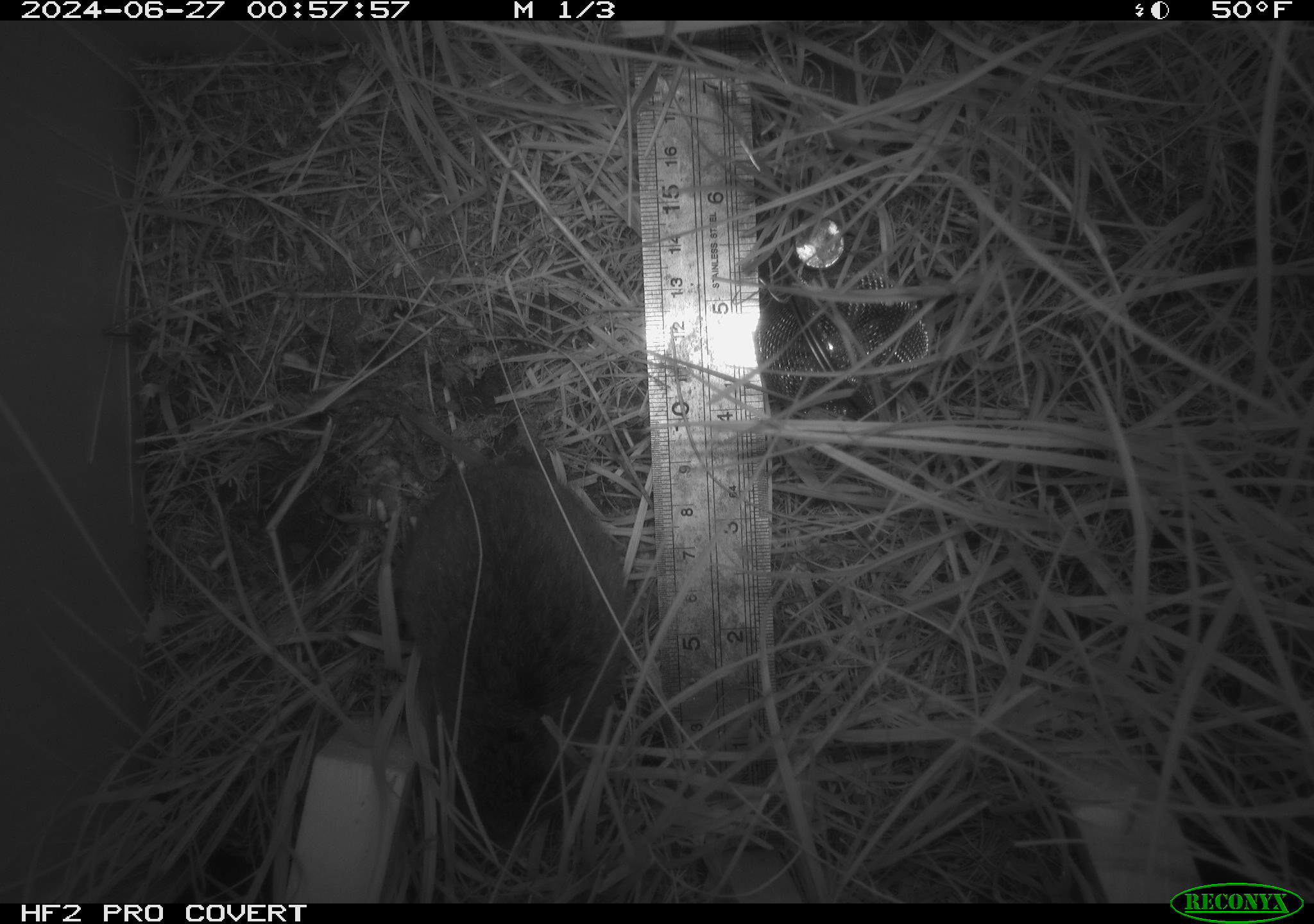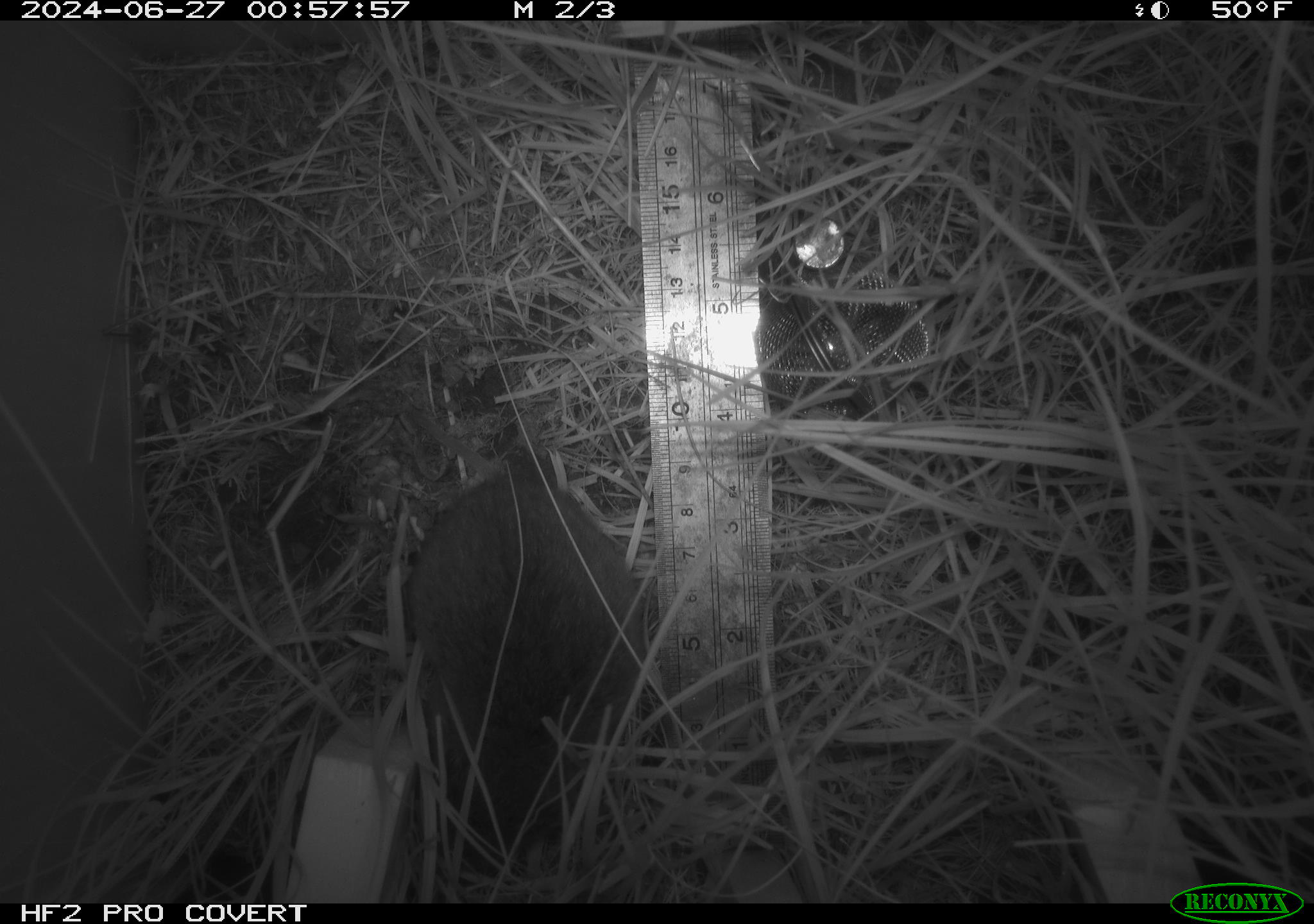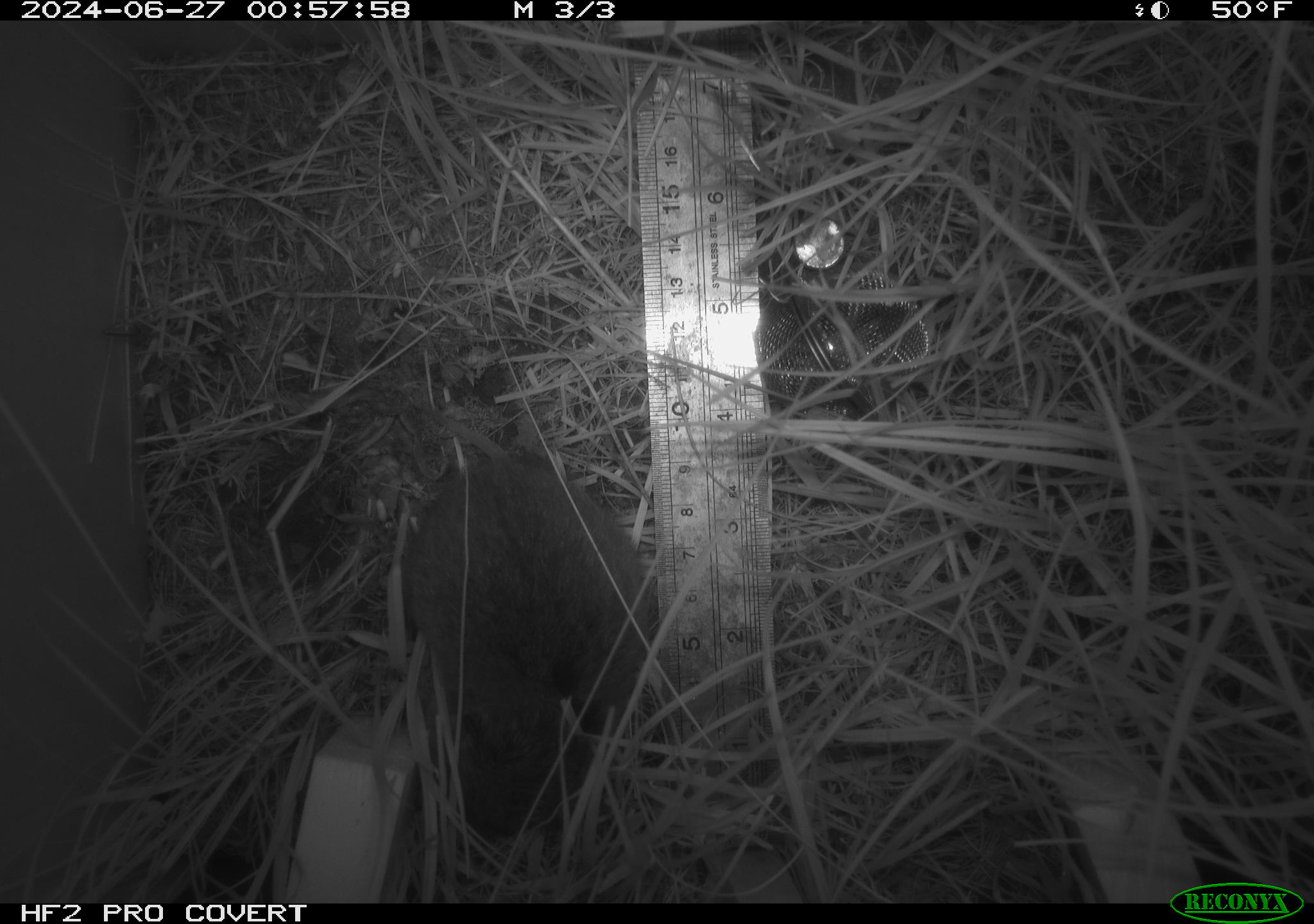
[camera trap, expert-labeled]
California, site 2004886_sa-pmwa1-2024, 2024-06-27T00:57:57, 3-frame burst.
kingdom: Animalia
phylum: Chordata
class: Mammalia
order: Rodentia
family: Cricetidae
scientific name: Arvicolinae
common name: voles, lemmings, and muskrats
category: arvicolinae subfamily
Arvicolinae subfamily (voles, lemmings, and muskrats) (Arvicolinae).